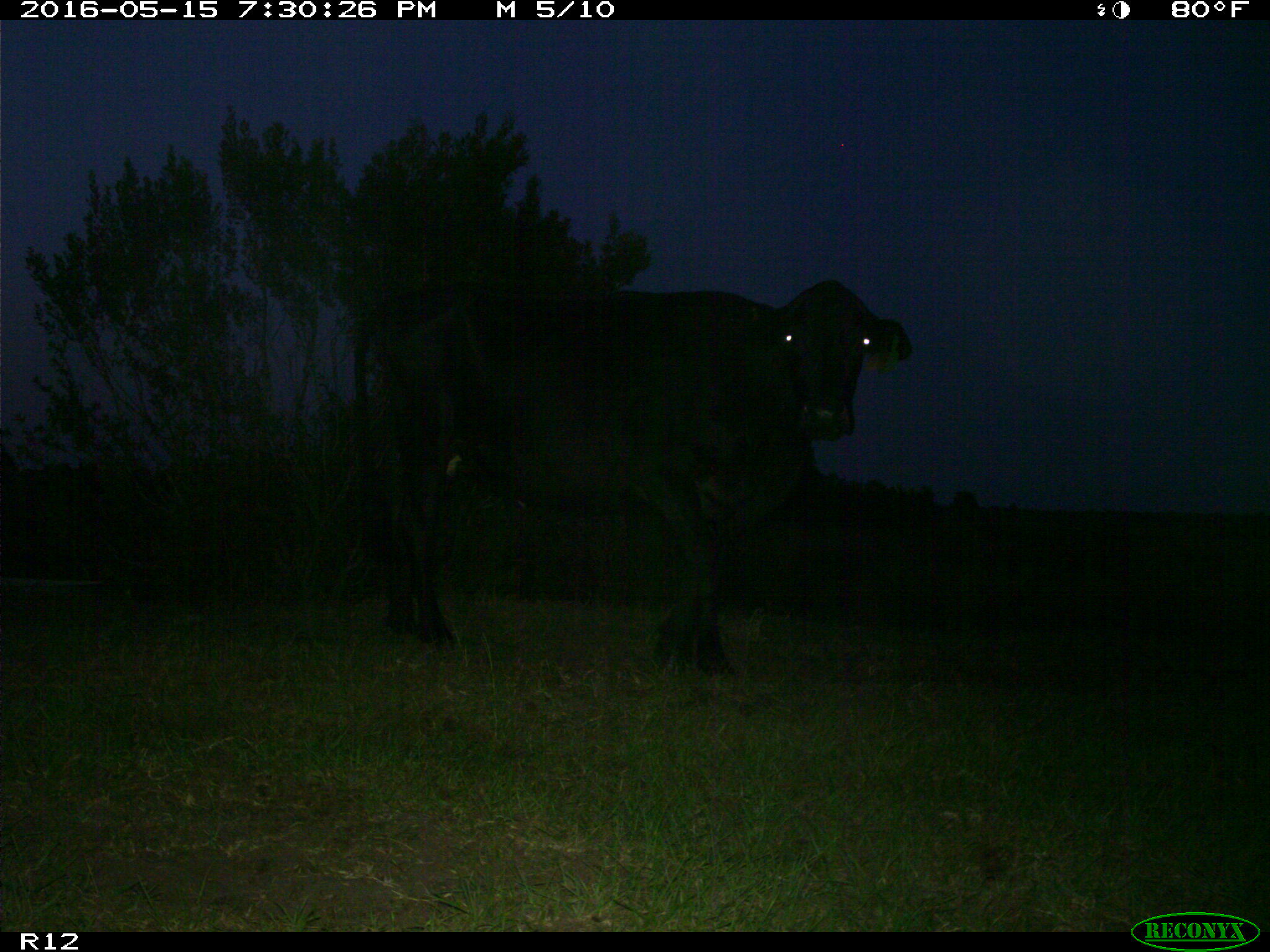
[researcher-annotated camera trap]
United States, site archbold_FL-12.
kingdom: Animalia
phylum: Chordata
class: Mammalia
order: Artiodactyla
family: Bovidae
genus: Bos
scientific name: Bos taurus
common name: domestic cow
Bos taurus (domestic cow).